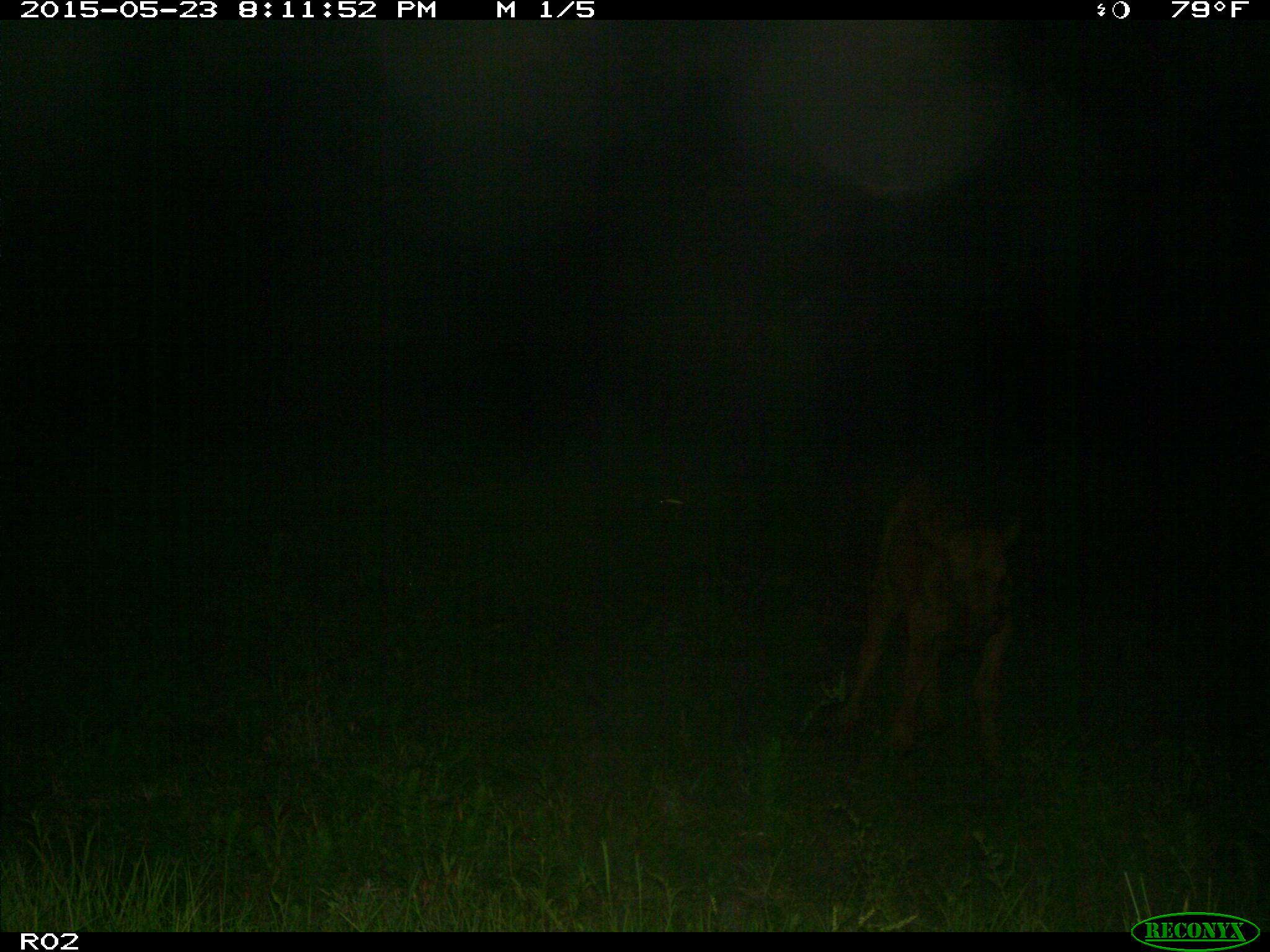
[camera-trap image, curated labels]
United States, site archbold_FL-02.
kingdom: Animalia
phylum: Chordata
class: Mammalia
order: Artiodactyla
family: Bovidae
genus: Bos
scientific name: Bos taurus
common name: domestic cow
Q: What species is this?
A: Bos taurus (domestic cow).